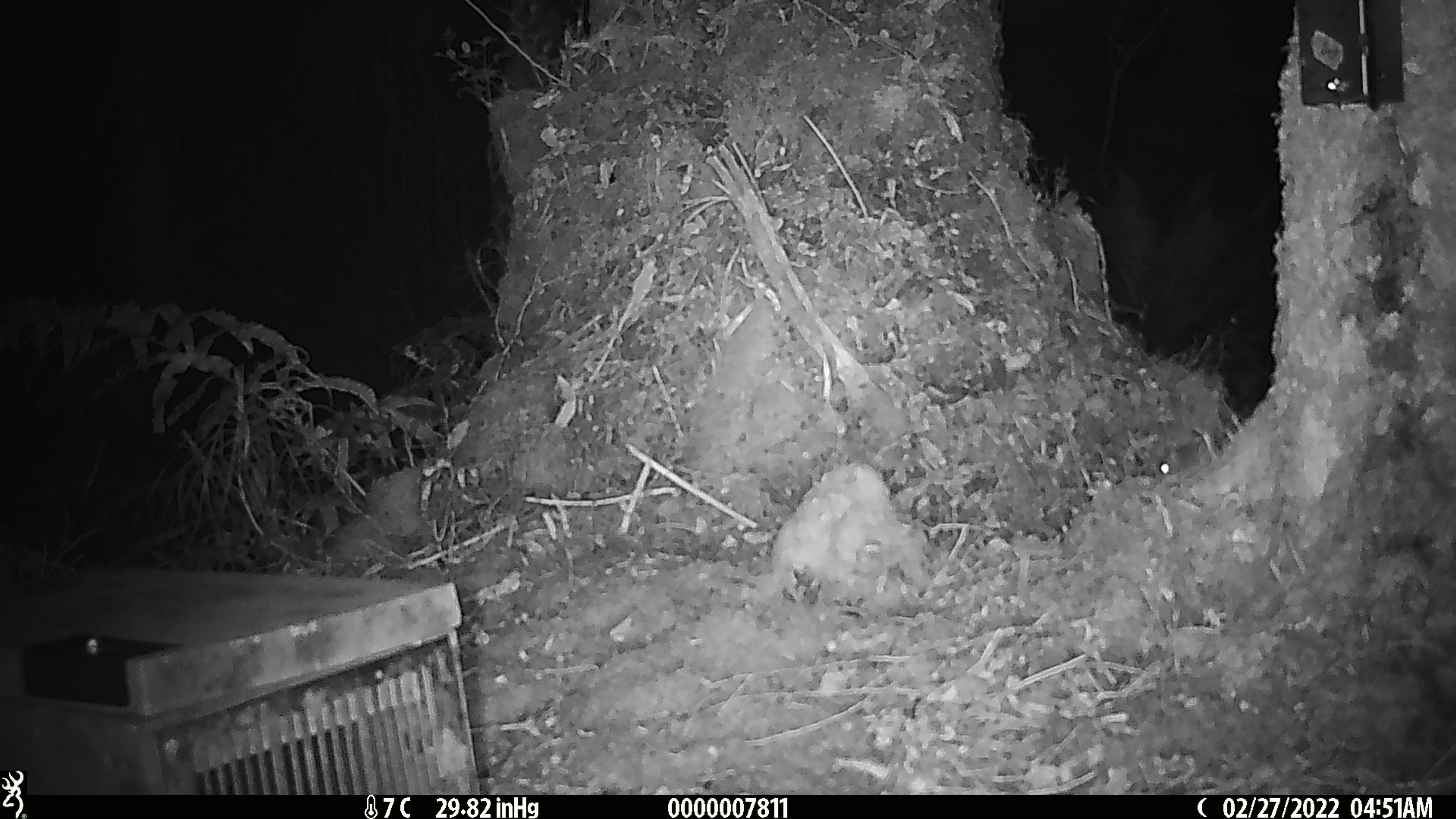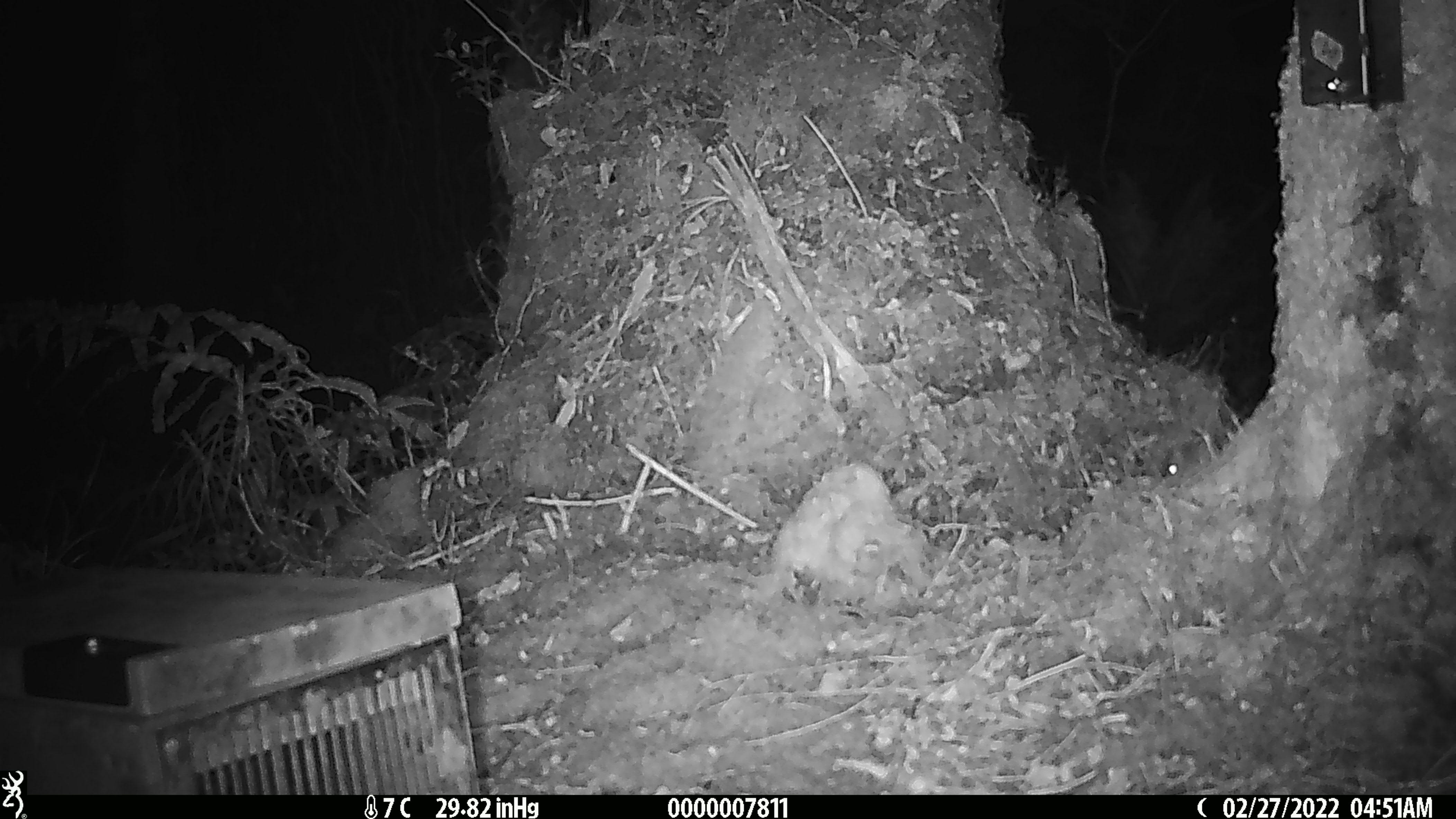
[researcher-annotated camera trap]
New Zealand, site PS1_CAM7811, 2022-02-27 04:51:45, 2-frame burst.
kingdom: Animalia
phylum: Chordata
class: Mammalia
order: Rodentia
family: Muridae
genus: Mus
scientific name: Mus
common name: mouse